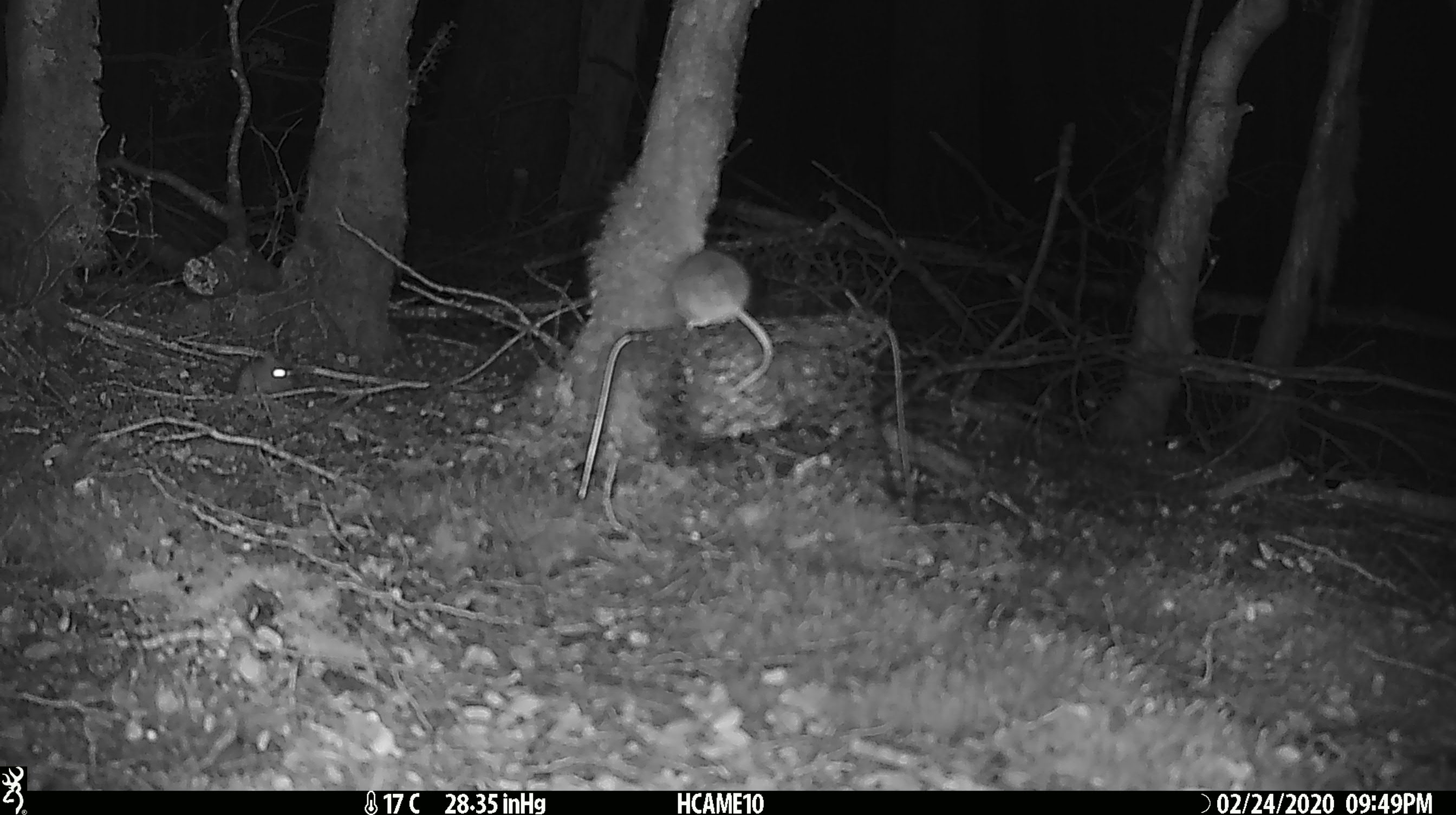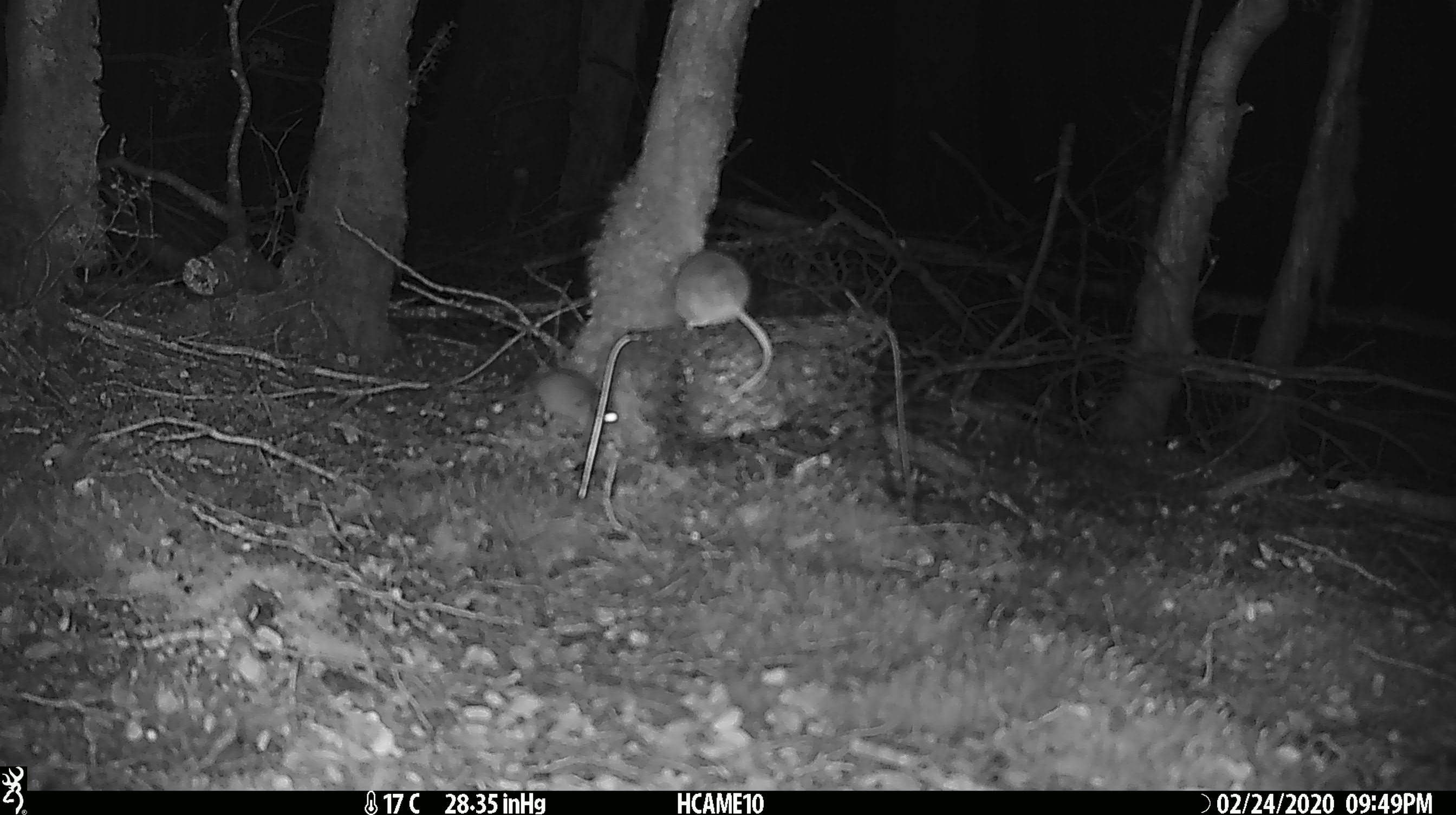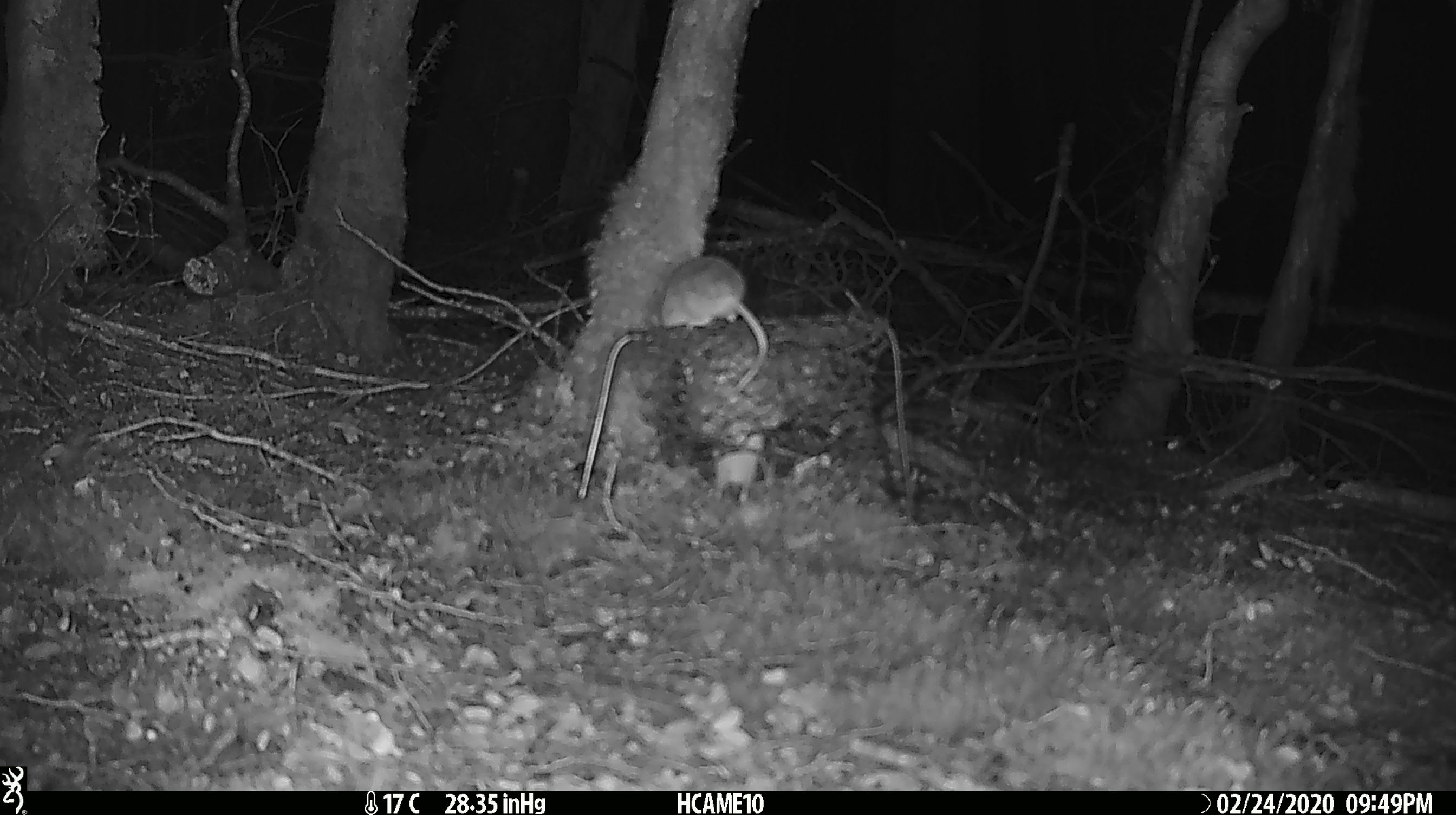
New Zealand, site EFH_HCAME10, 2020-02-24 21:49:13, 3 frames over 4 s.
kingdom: Animalia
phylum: Chordata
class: Mammalia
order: Rodentia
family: Muridae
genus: Mus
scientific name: Mus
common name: mouse